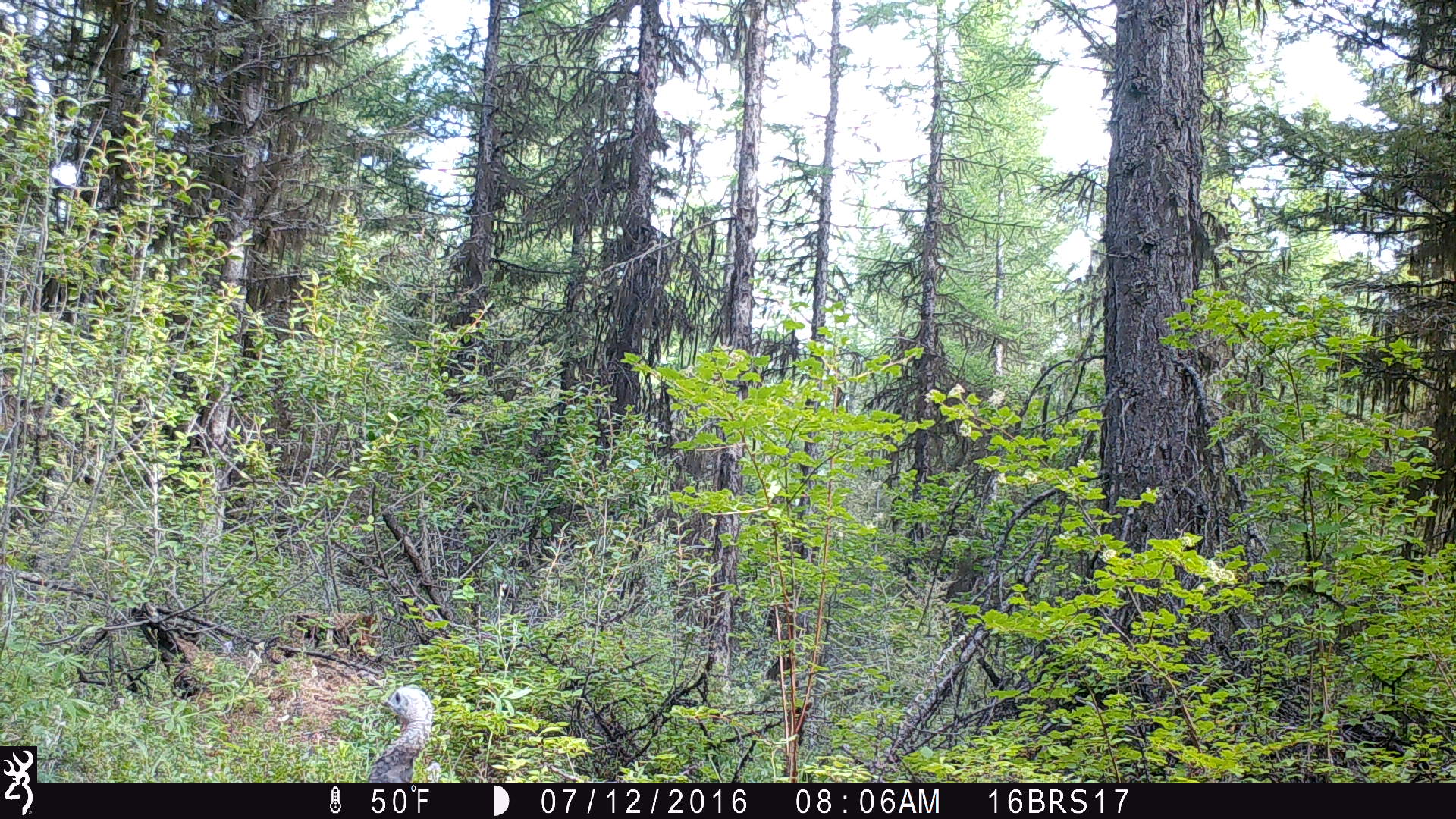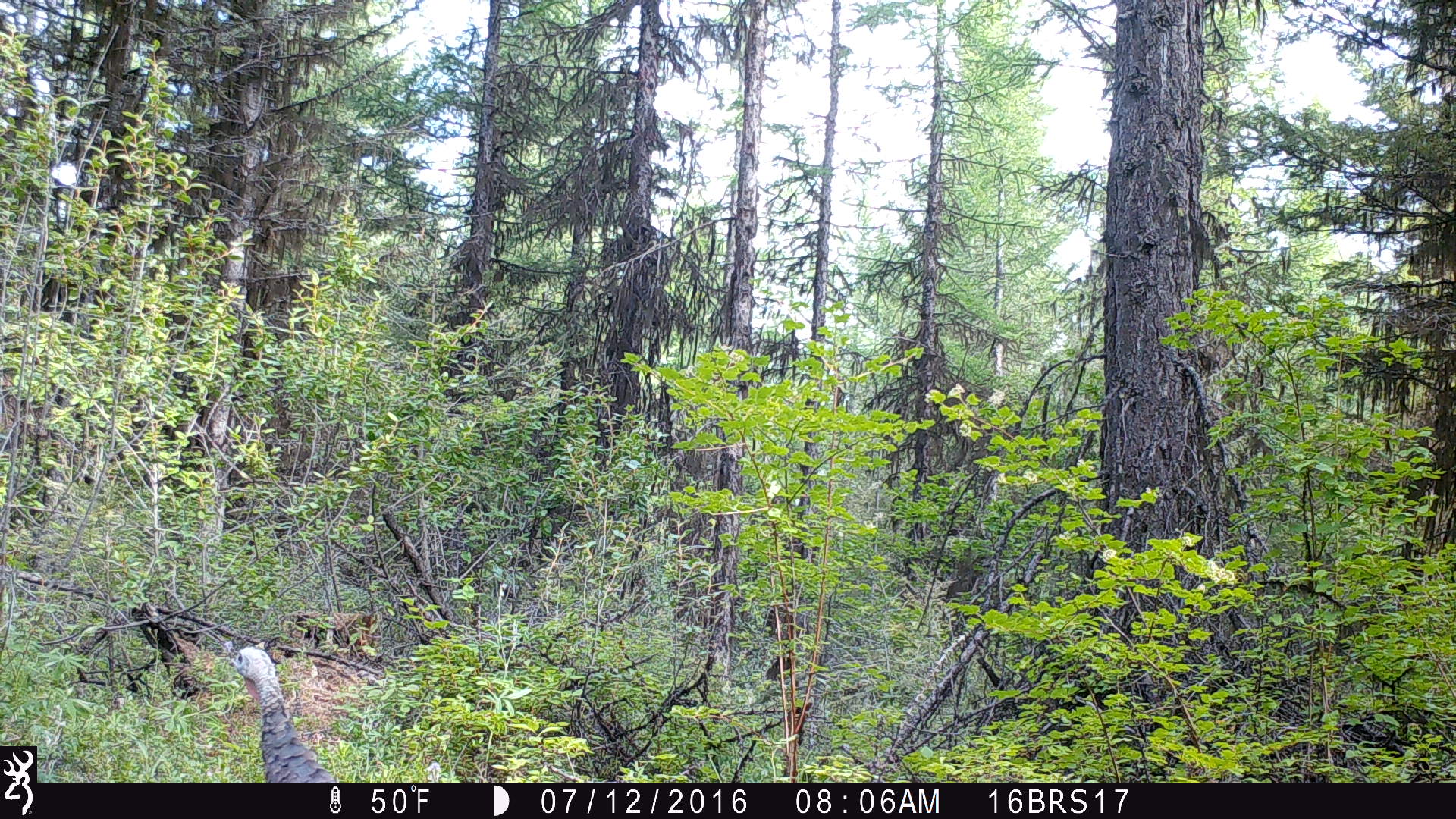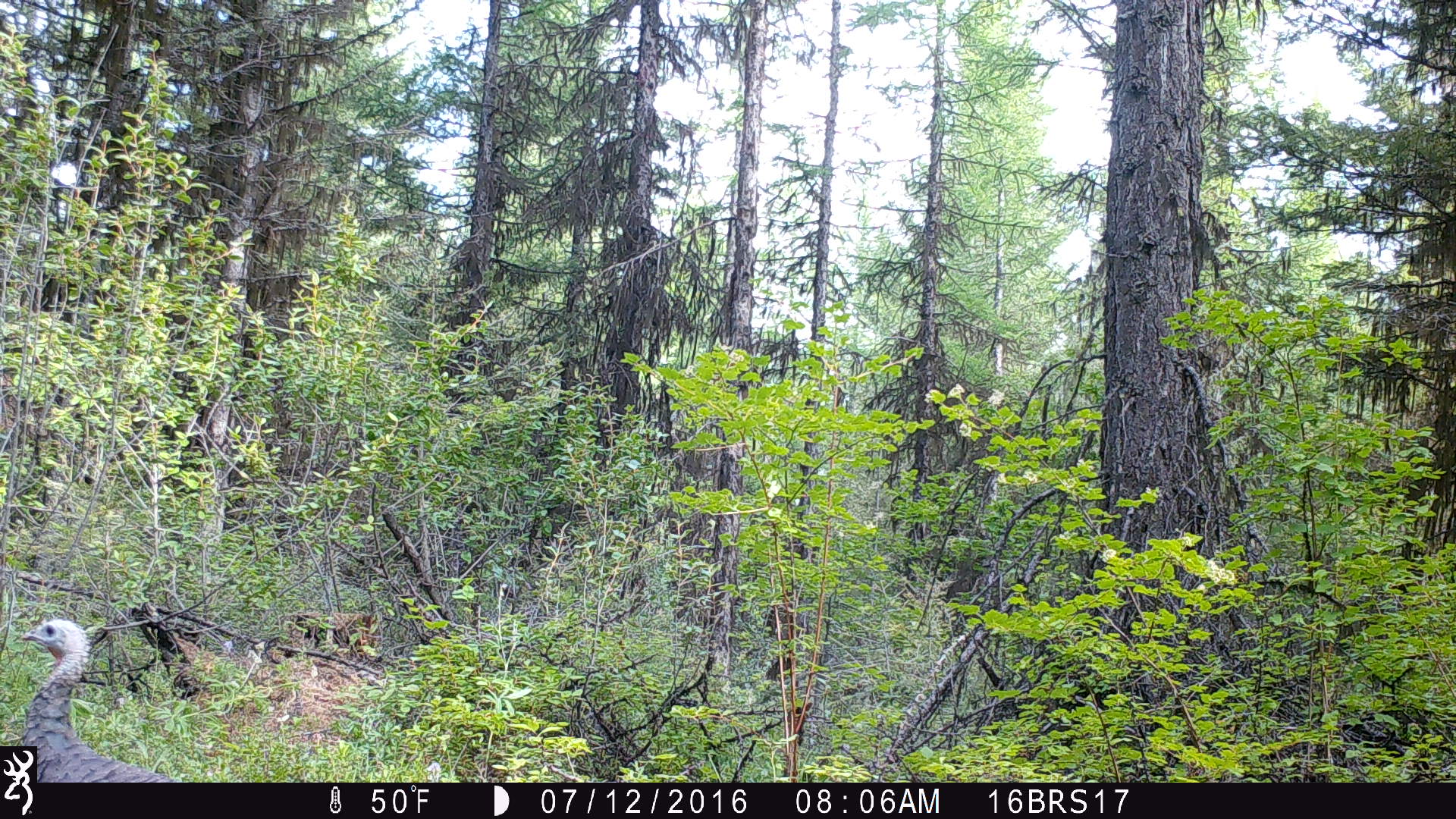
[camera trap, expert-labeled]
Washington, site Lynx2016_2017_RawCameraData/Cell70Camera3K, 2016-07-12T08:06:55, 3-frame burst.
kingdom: Animalia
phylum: Chordata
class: Aves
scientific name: Aves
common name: birds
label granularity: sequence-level